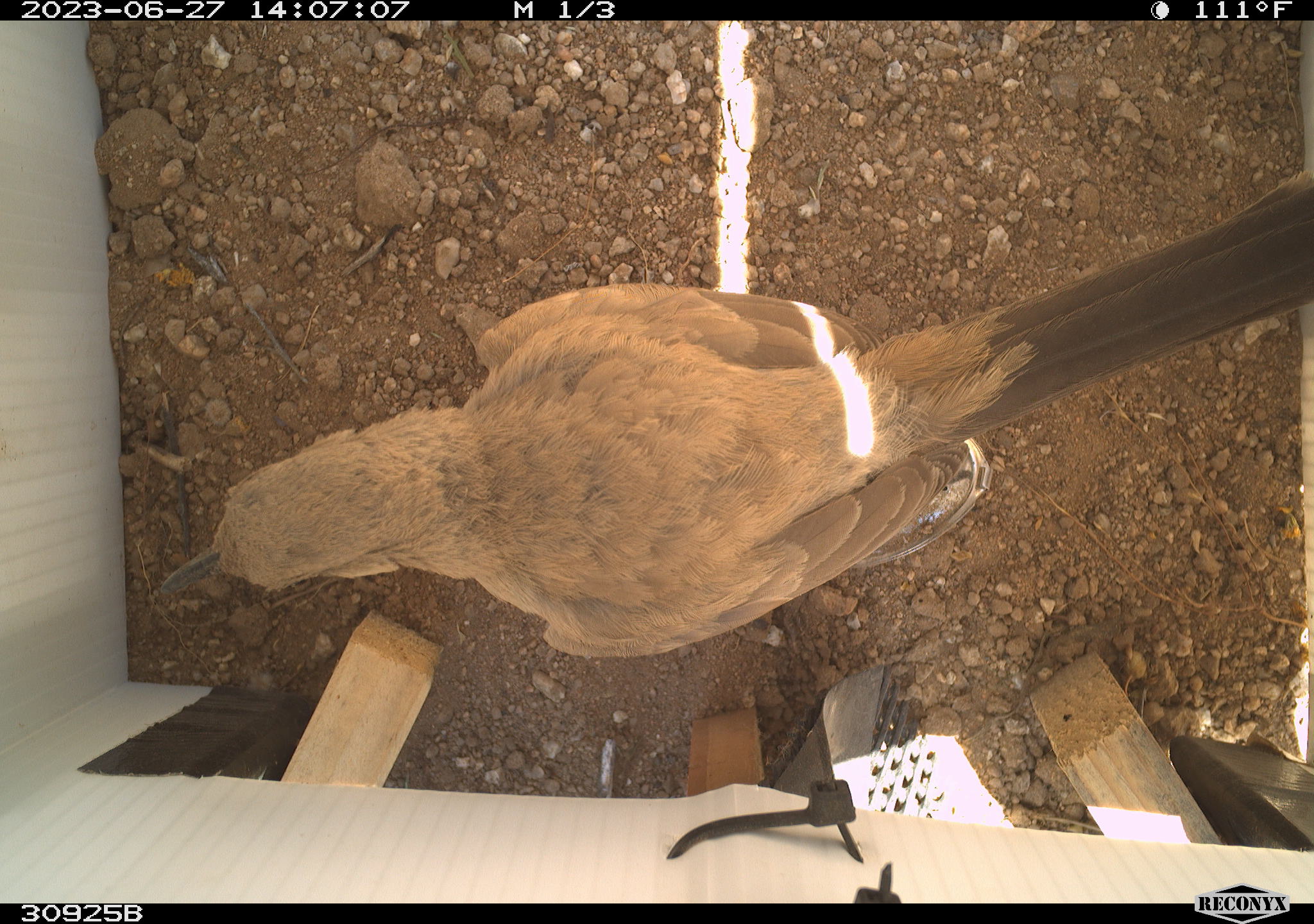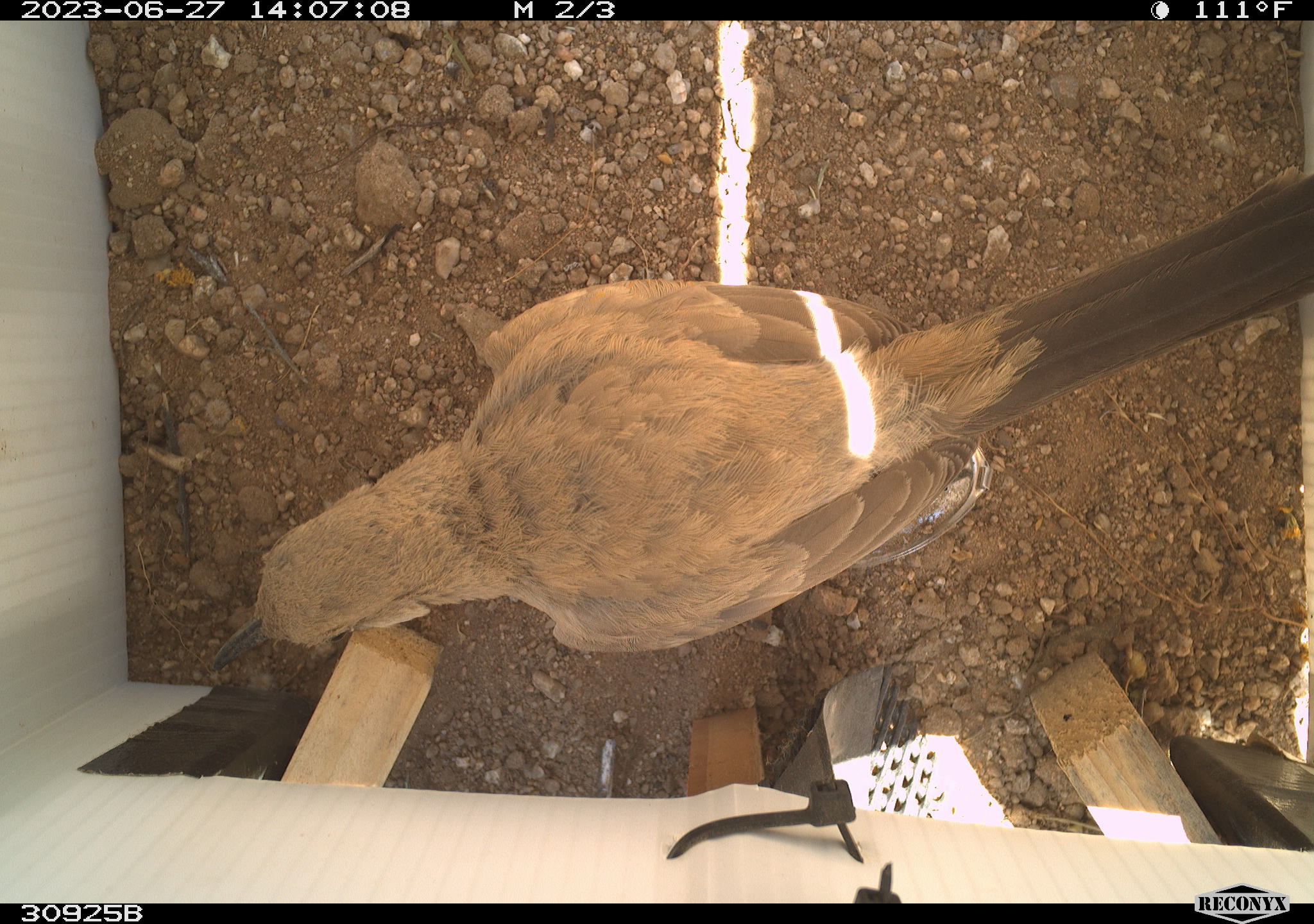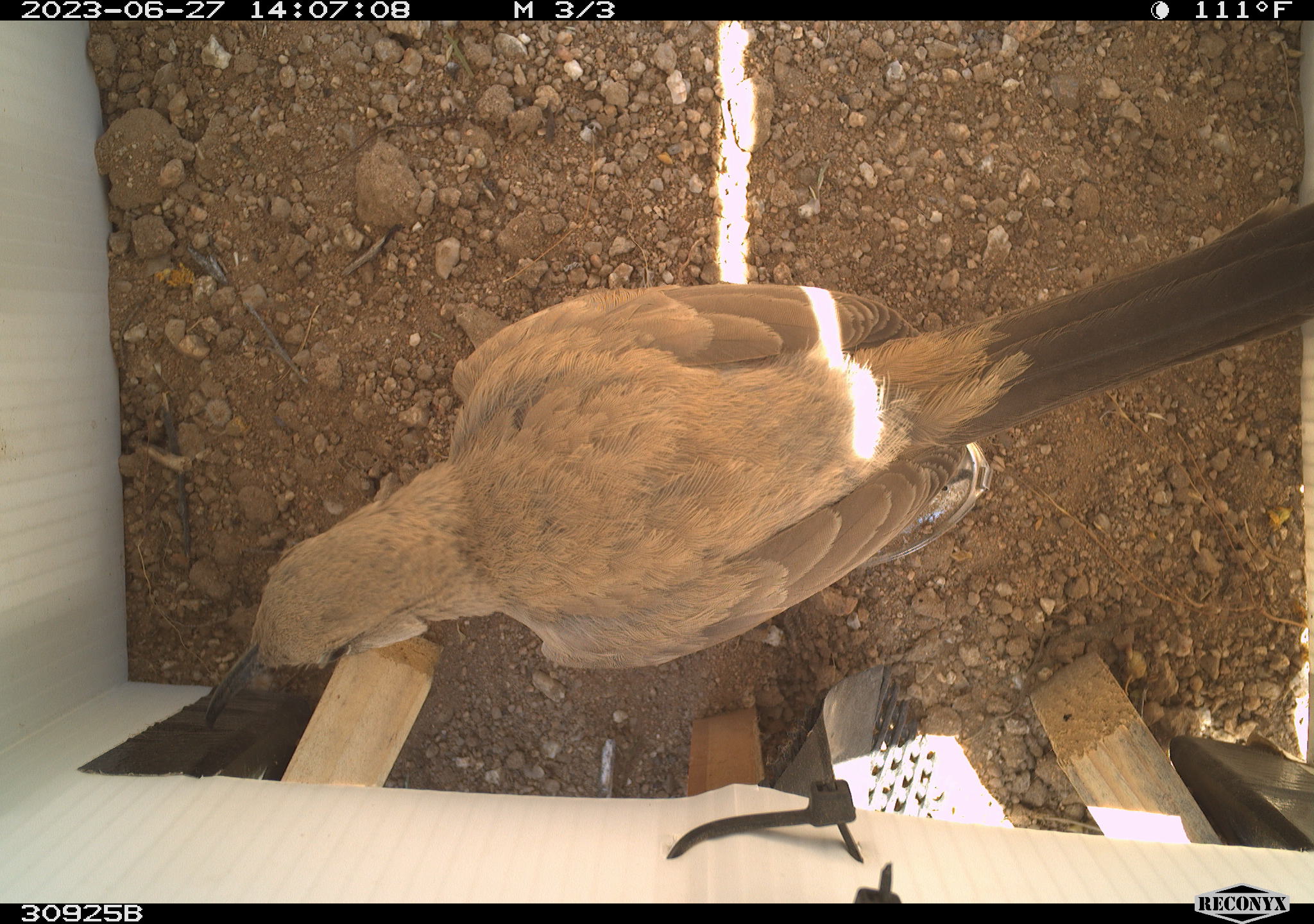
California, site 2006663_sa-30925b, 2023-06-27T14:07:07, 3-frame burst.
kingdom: Animalia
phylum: Chordata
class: Aves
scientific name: Aves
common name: bird